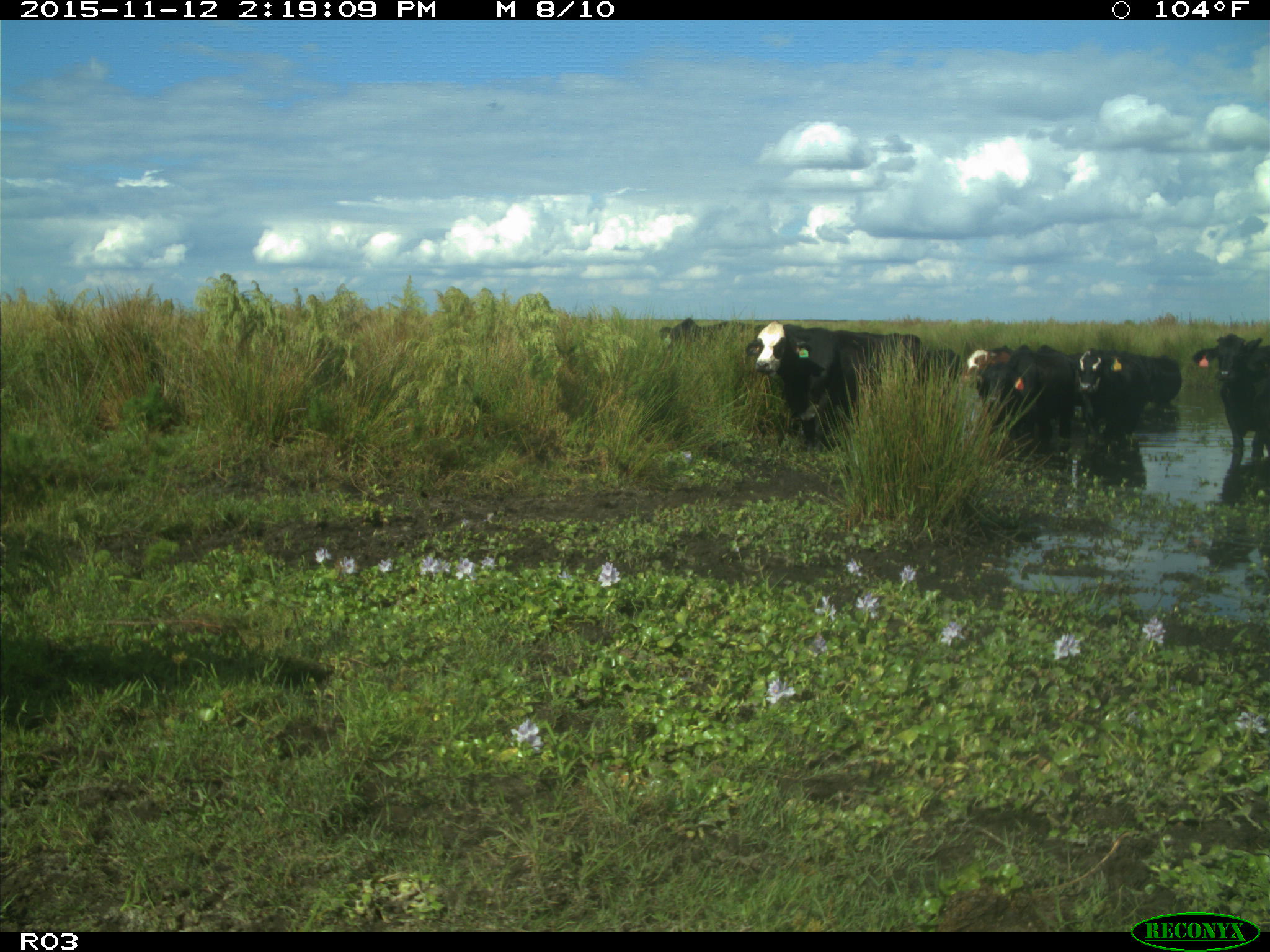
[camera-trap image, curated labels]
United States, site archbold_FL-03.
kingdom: Animalia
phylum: Chordata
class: Mammalia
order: Artiodactyla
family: Bovidae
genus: Bos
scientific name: Bos taurus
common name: domestic cow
Bos taurus (domestic cow).